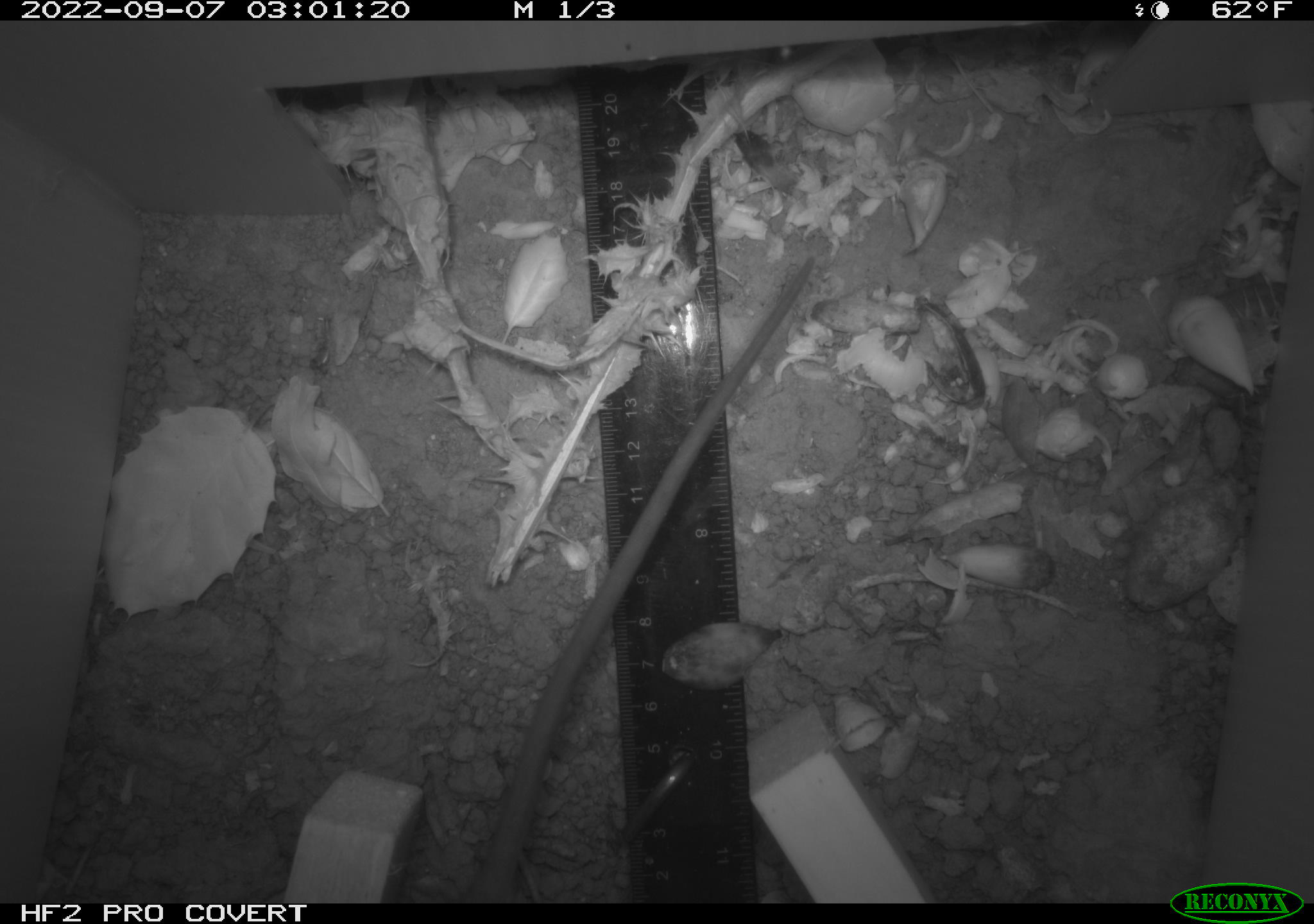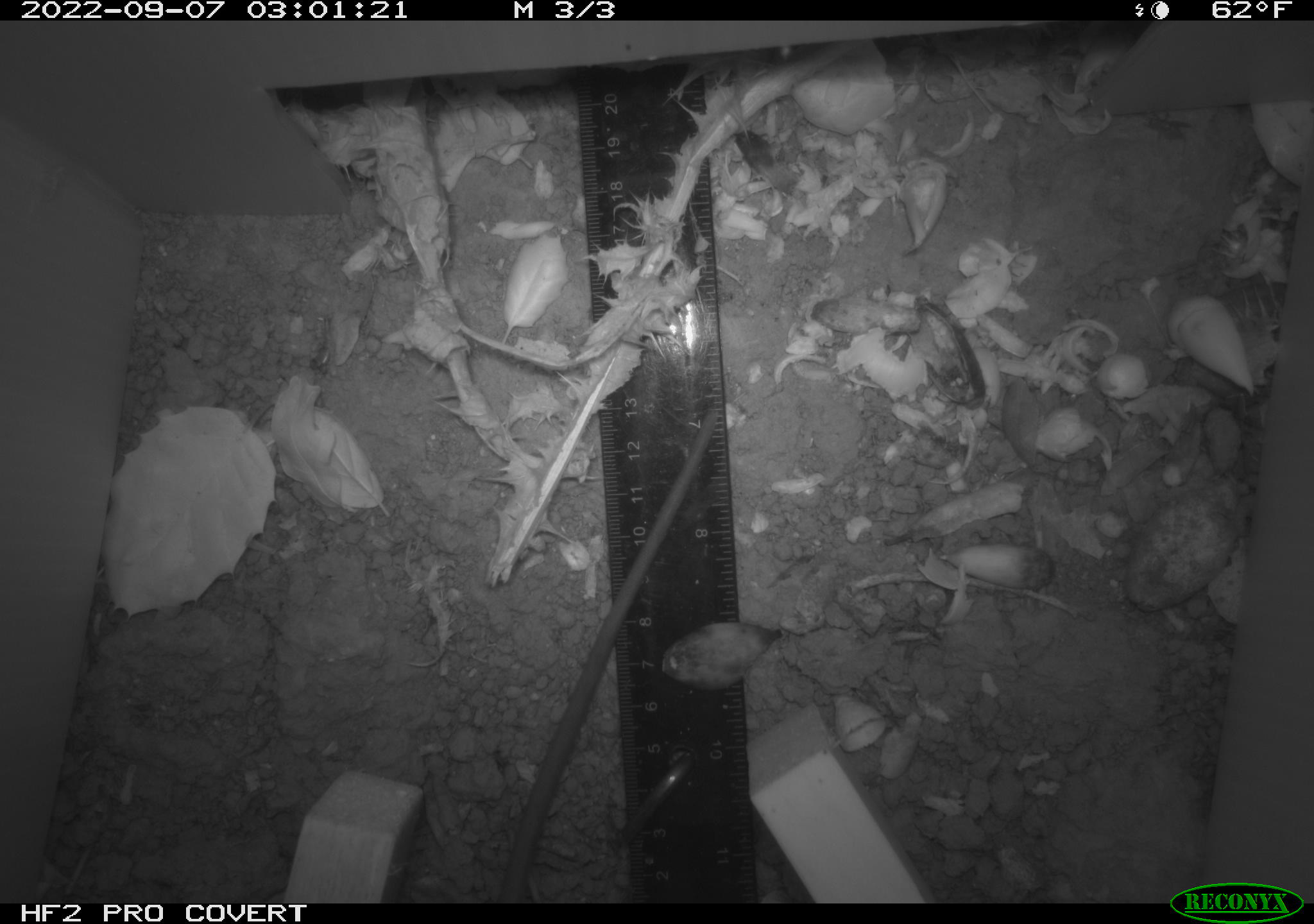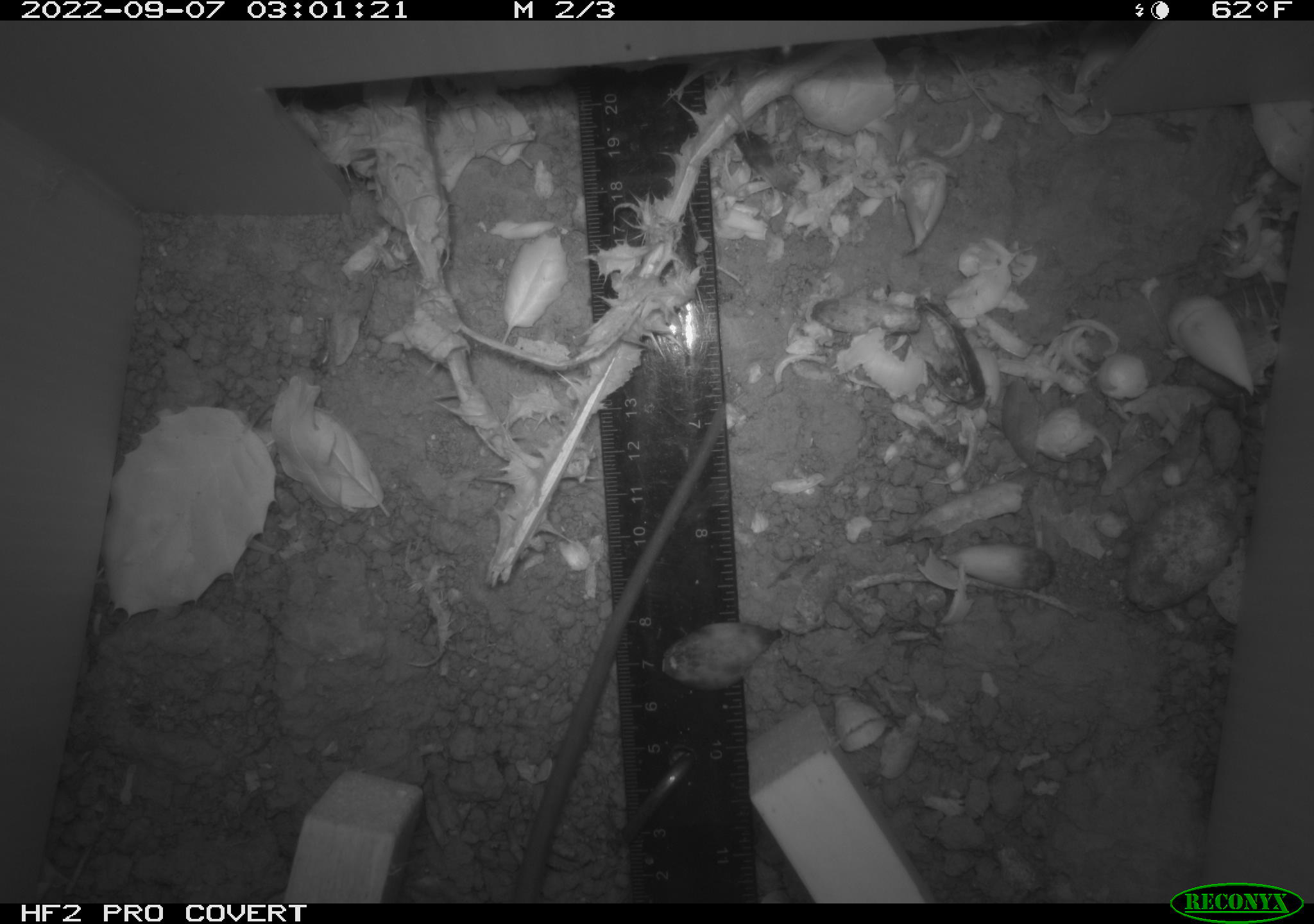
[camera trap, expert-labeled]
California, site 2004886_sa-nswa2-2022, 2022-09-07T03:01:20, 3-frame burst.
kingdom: Animalia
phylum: Chordata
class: Mammalia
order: Rodentia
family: Muridae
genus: Rattus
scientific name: Rattus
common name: rat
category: rattus species